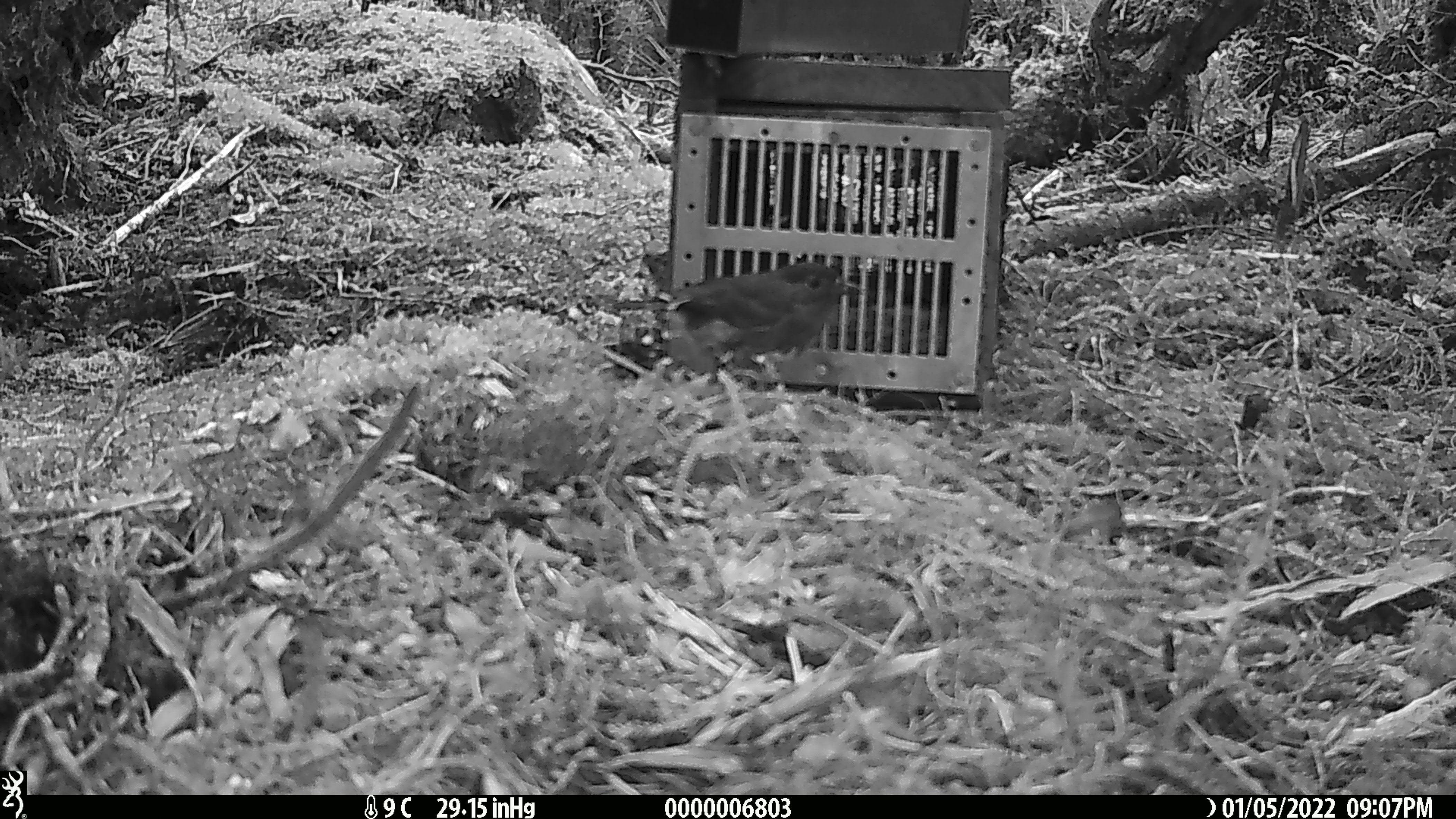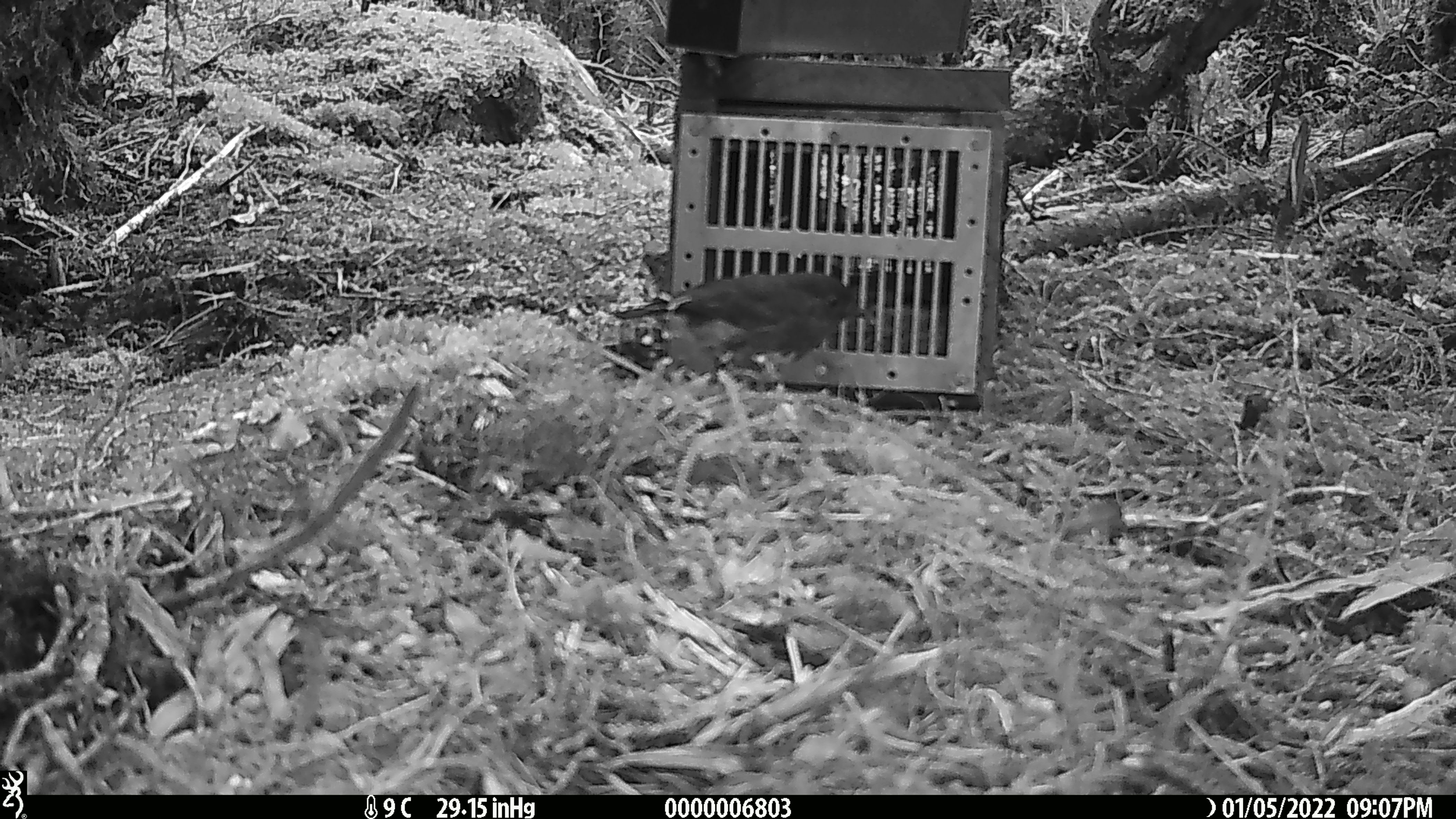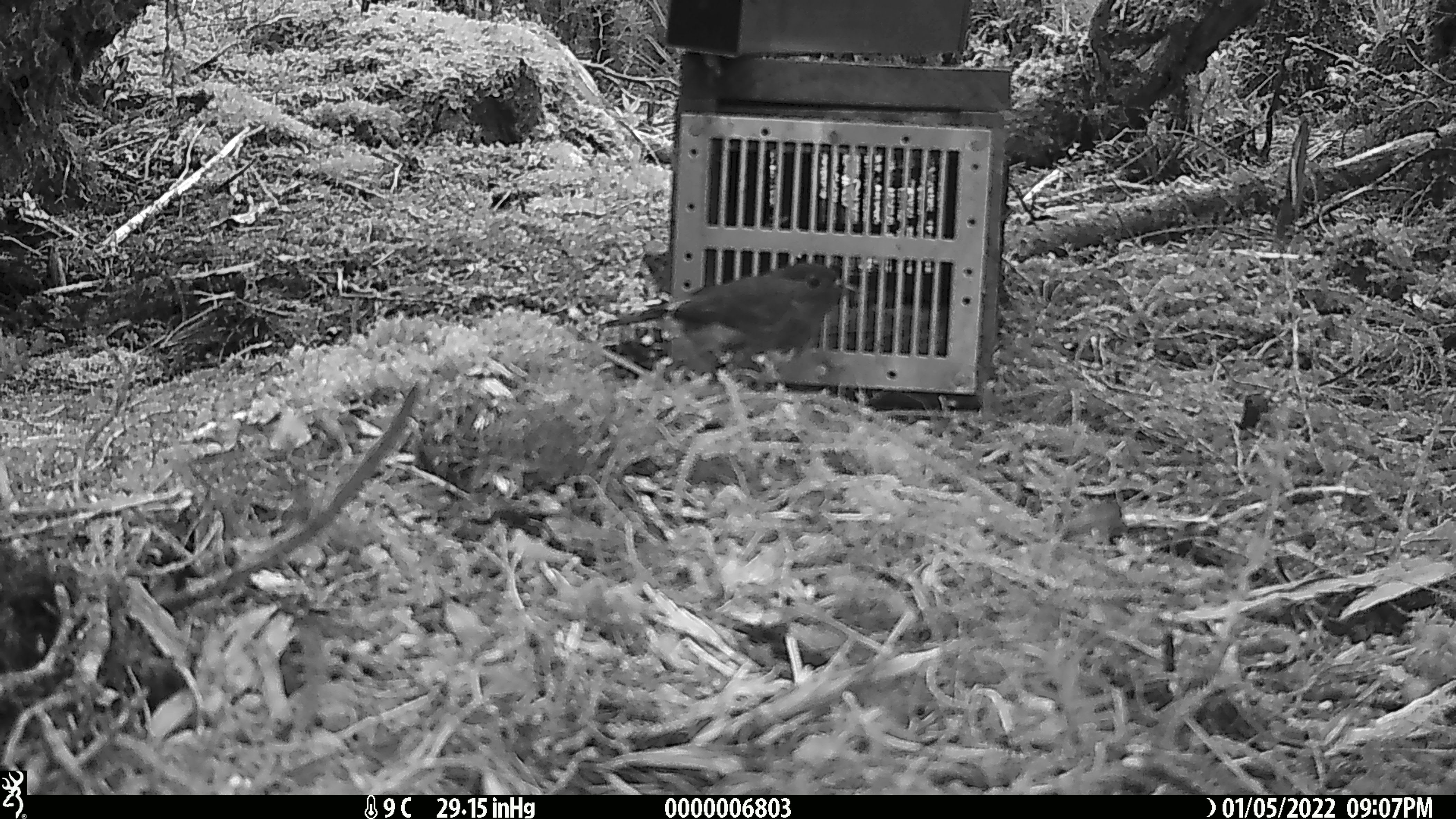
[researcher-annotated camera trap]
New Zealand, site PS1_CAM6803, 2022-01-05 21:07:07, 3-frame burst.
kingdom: Animalia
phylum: Chordata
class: Aves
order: Passeriformes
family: Petroicidae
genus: Petroica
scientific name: Petroica australis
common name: new zealand robin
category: robin